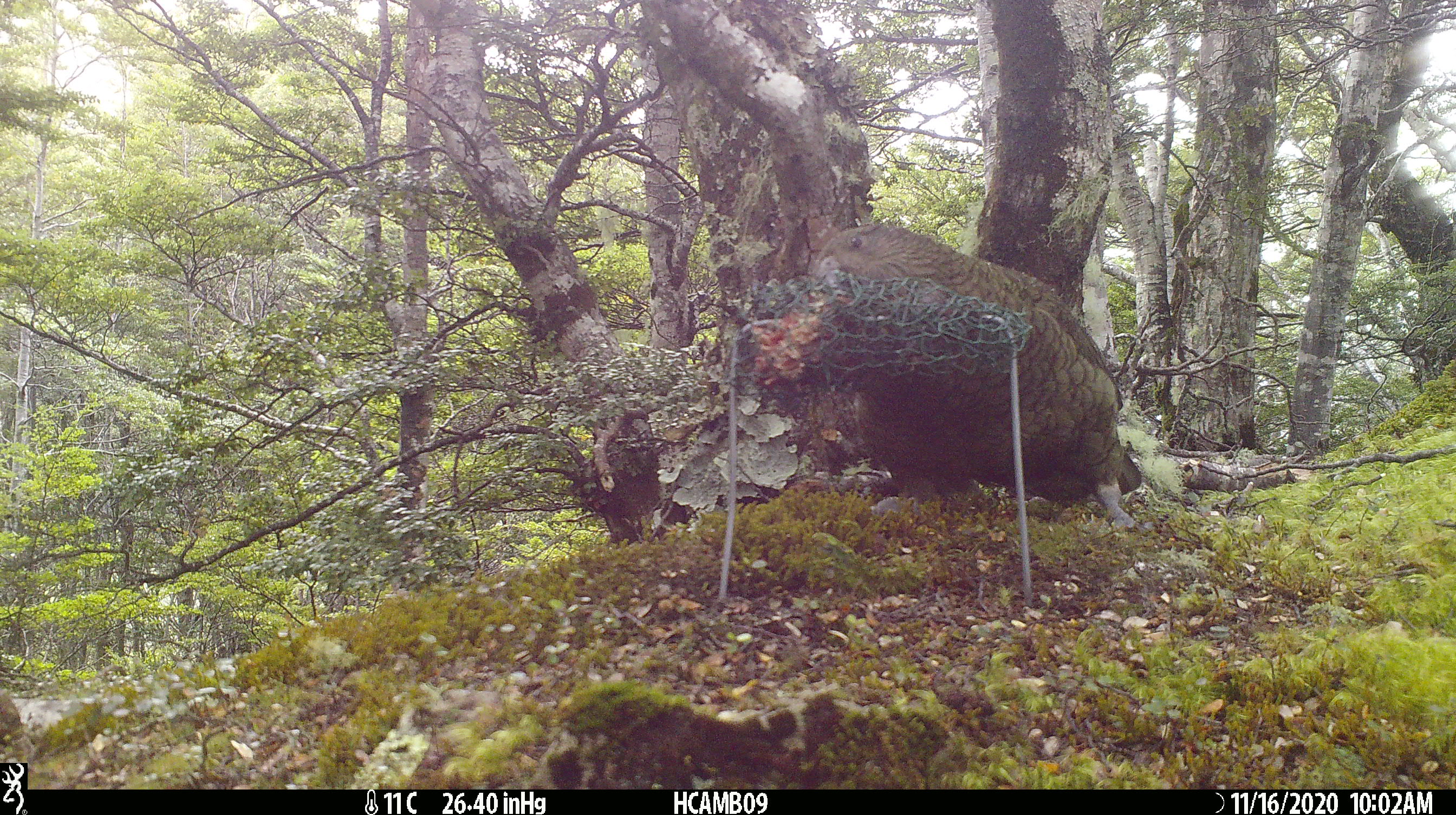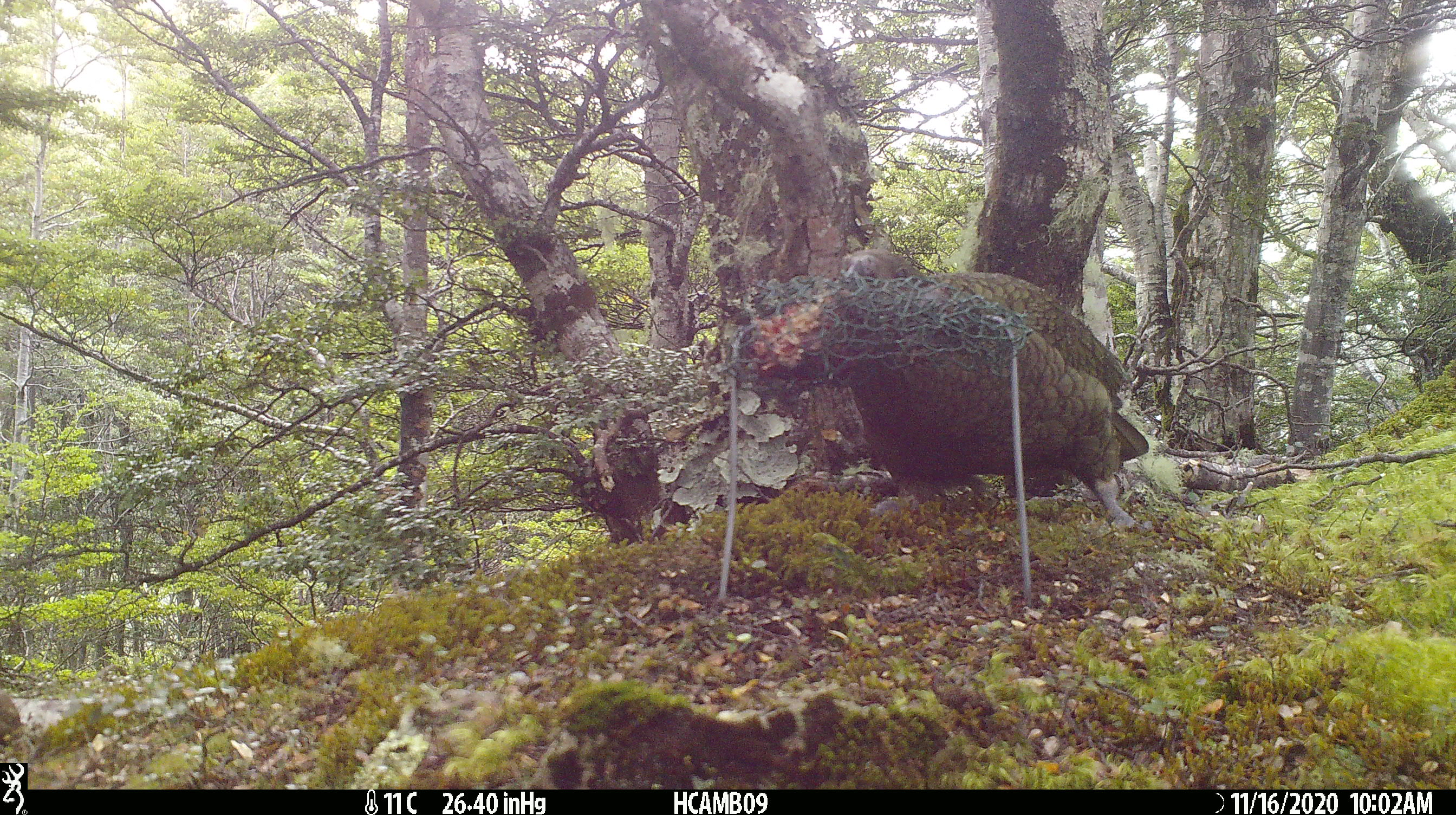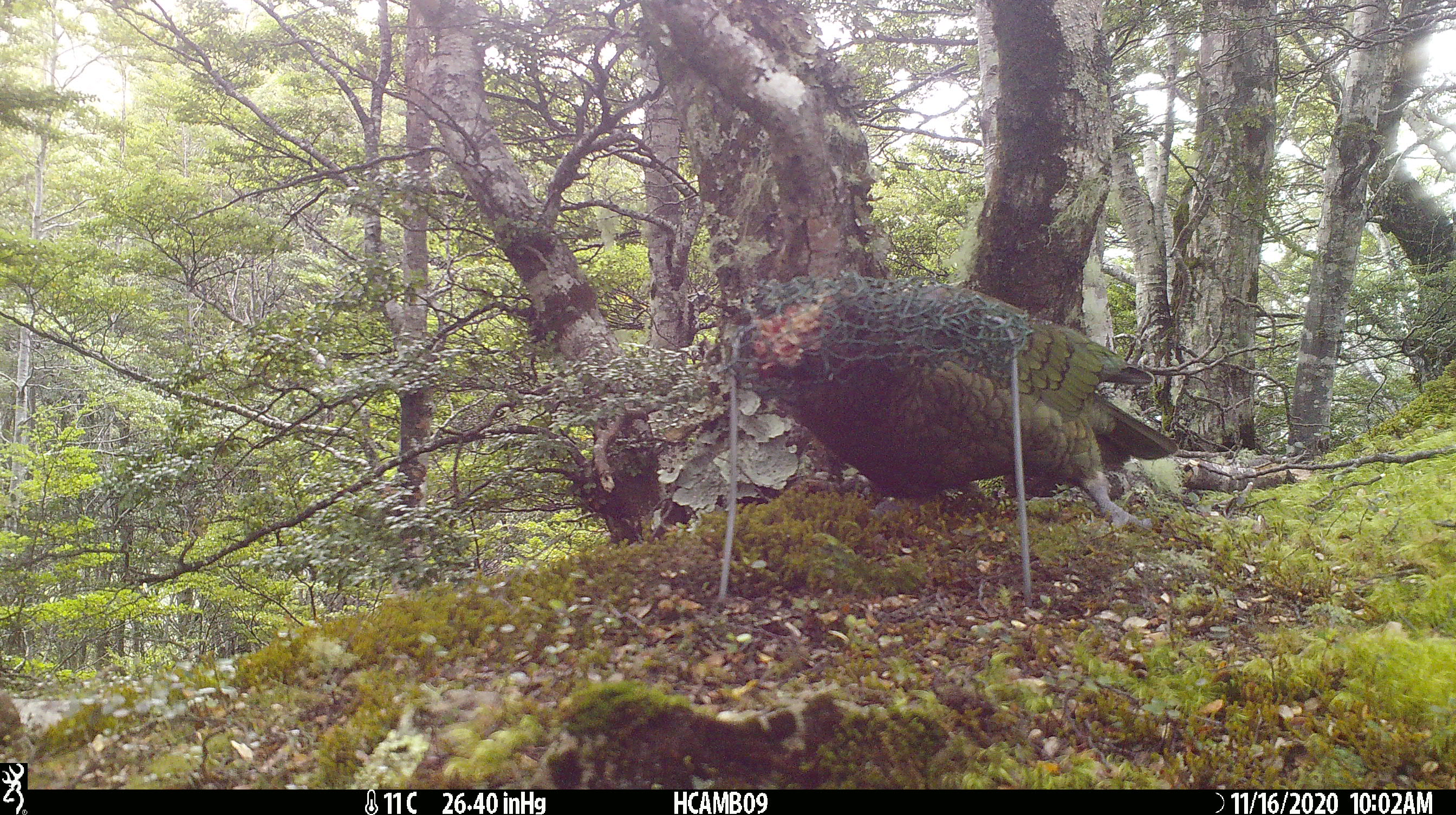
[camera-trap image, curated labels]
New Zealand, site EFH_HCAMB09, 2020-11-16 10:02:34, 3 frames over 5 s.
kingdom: Animalia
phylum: Chordata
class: Aves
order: Psittaciformes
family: Strigopidae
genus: Nestor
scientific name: Nestor notabilis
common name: kea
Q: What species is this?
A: Kea (Nestor notabilis).